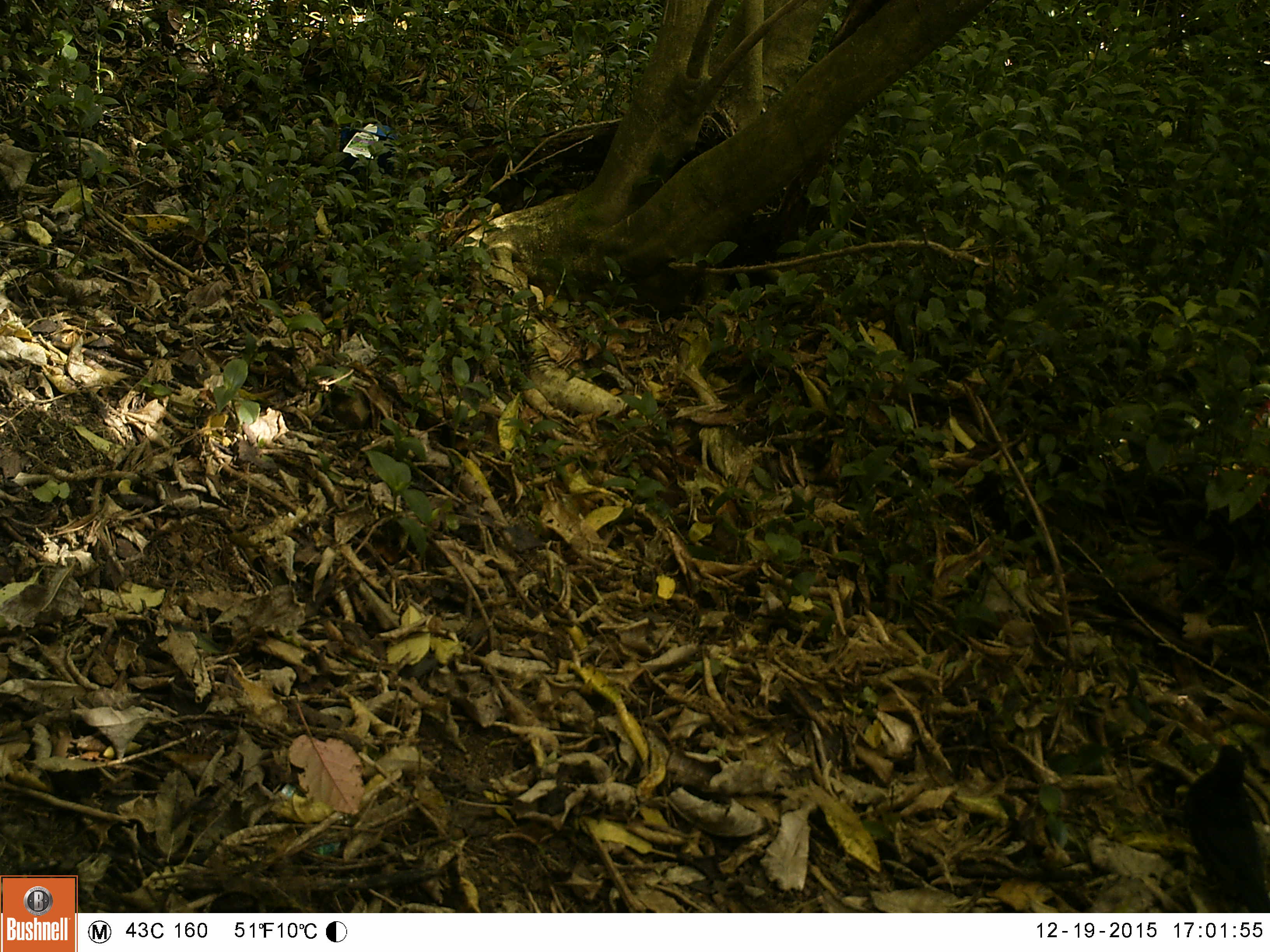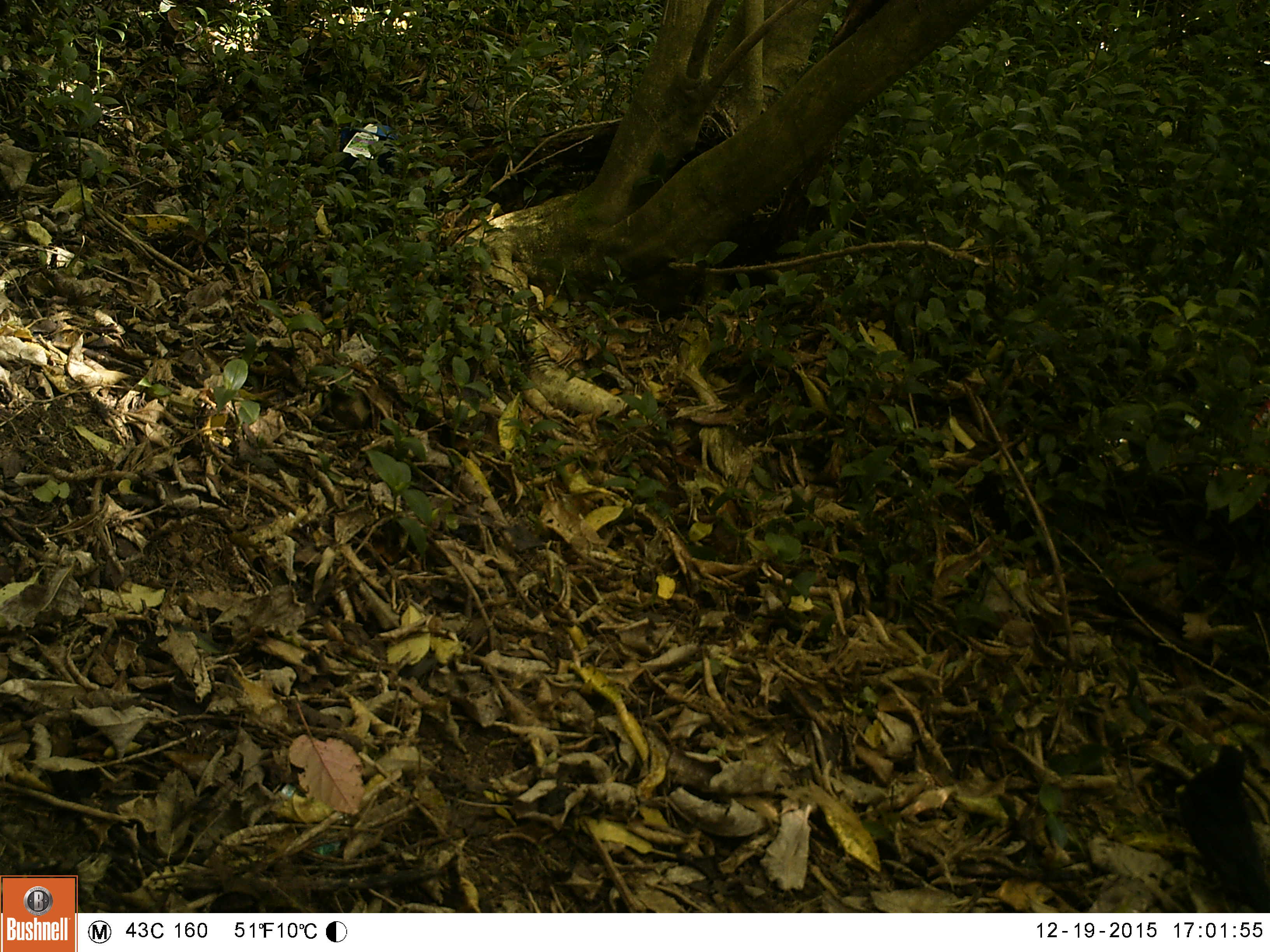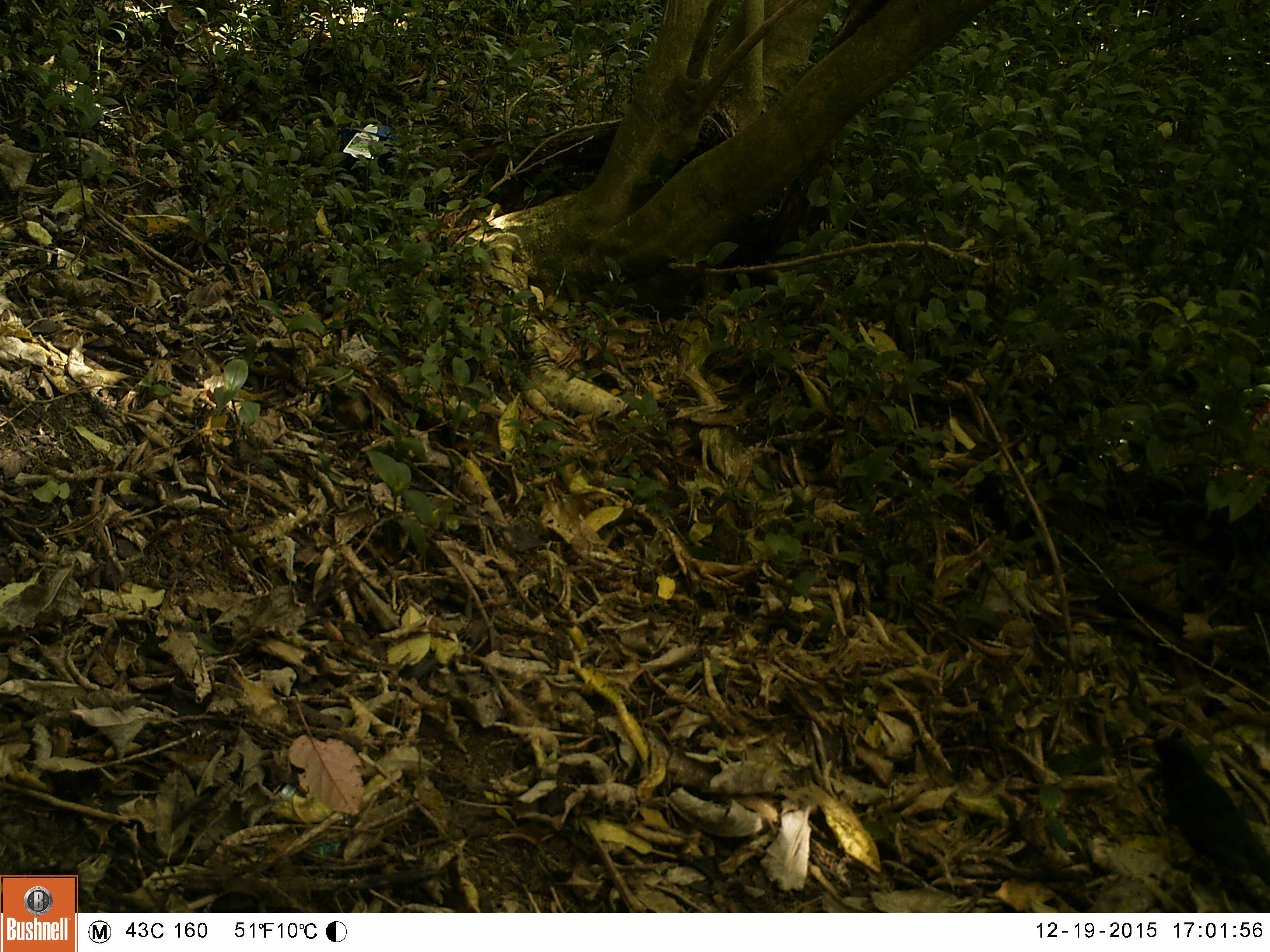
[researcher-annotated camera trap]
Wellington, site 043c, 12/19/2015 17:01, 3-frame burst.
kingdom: Animalia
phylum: Chordata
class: Aves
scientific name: Aves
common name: bird